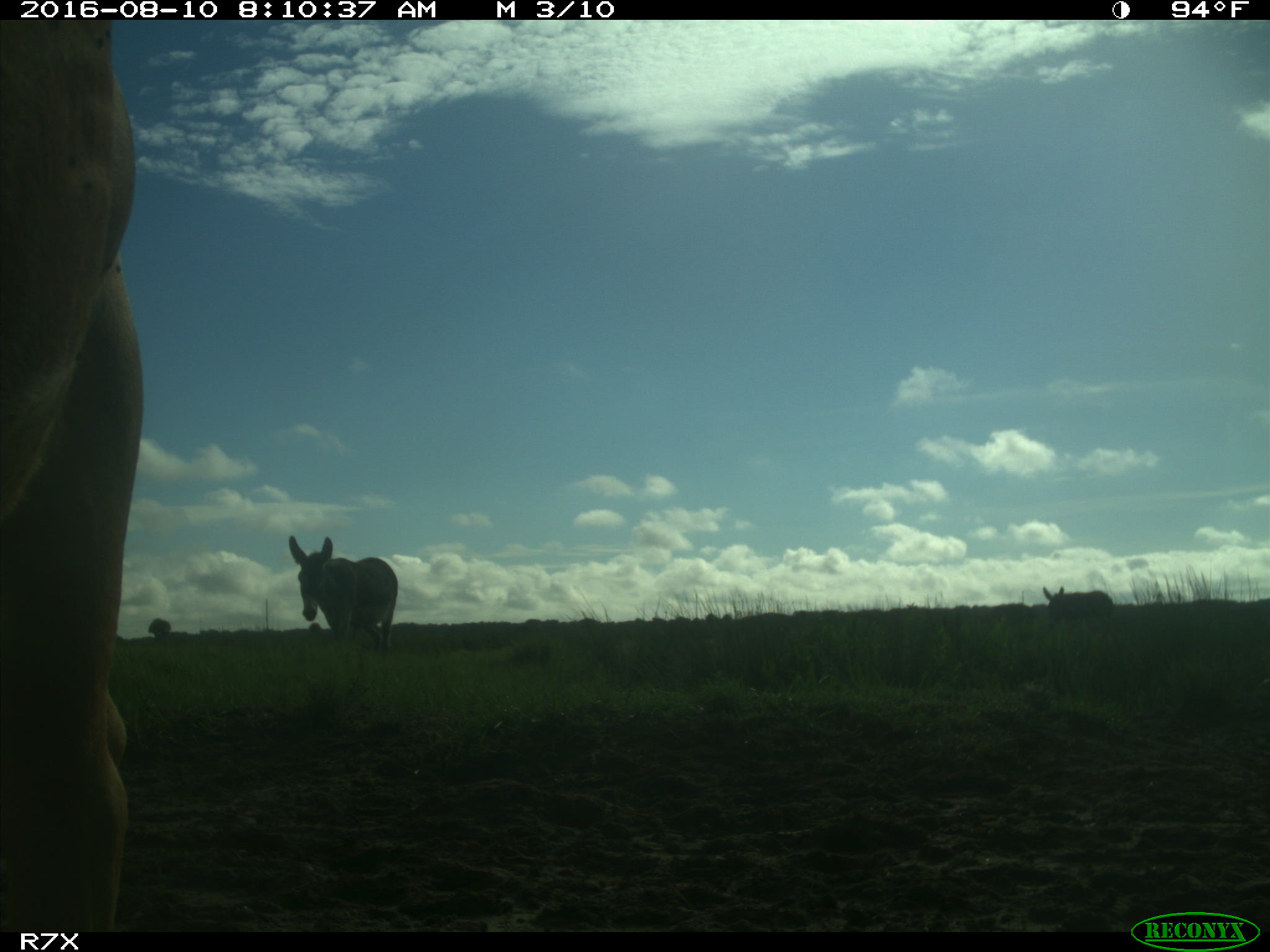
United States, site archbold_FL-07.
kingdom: Animalia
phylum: Chordata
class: Mammalia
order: Perissodactyla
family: Equidae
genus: Equus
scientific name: Equus africanus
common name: african wild ass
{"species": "Equus africanus (african wild ass)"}